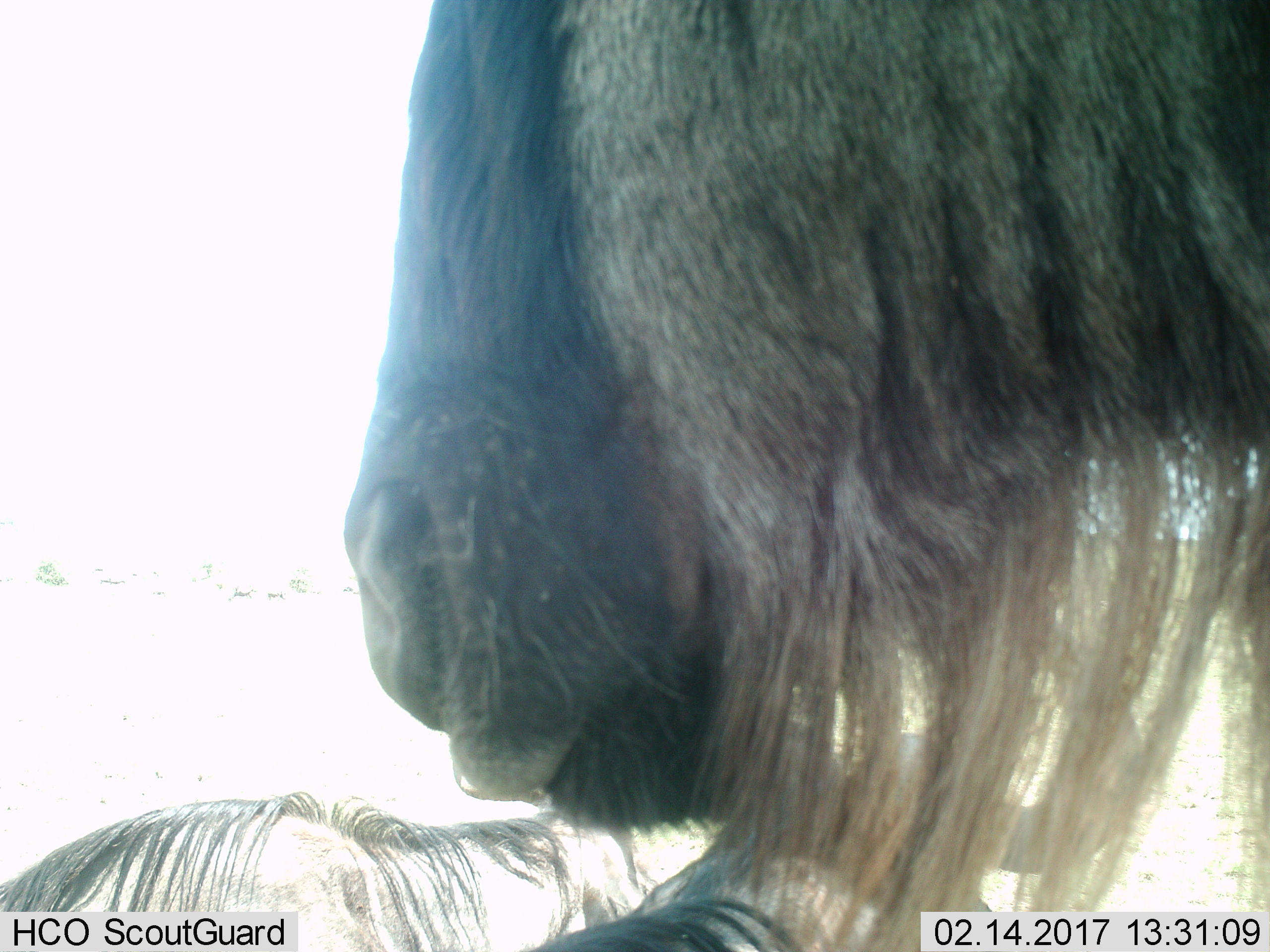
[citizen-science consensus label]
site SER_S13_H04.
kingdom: Animalia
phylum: Chordata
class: Mammalia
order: Artiodactyla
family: Bovidae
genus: Connochaetes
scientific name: Connochaetes taurinus taurinus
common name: blue wildebeest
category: wildebeestblue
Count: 2.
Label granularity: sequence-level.